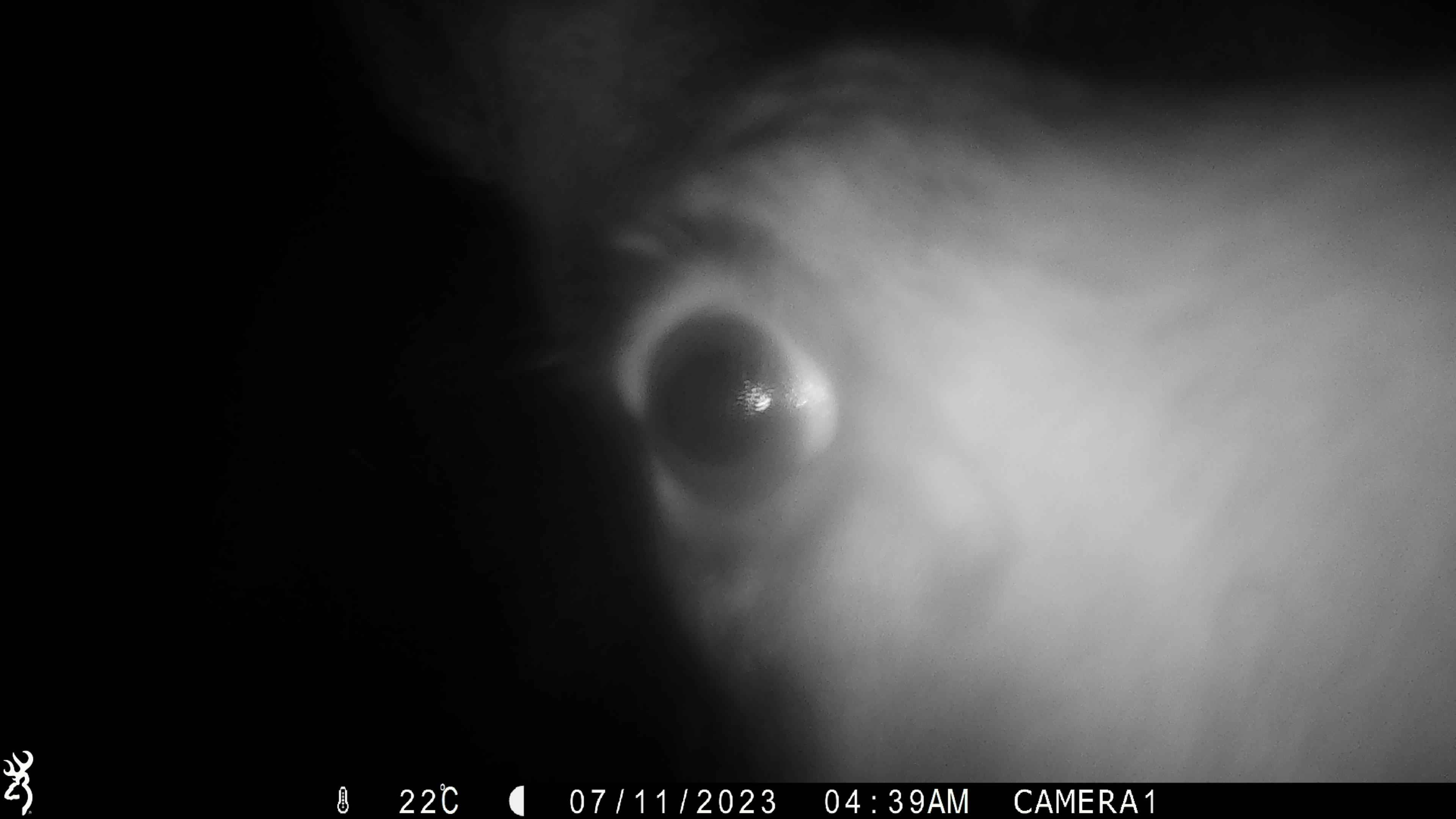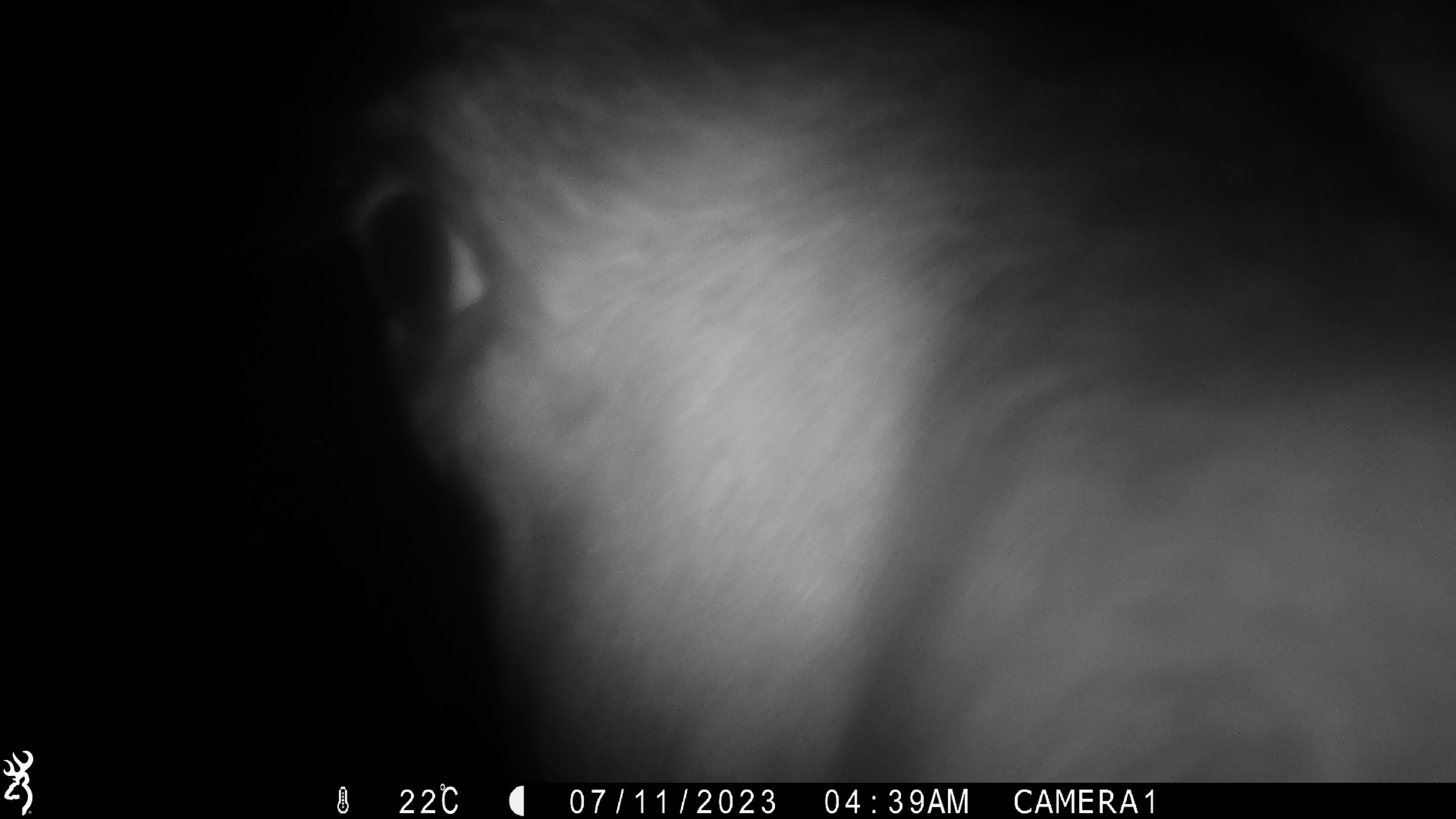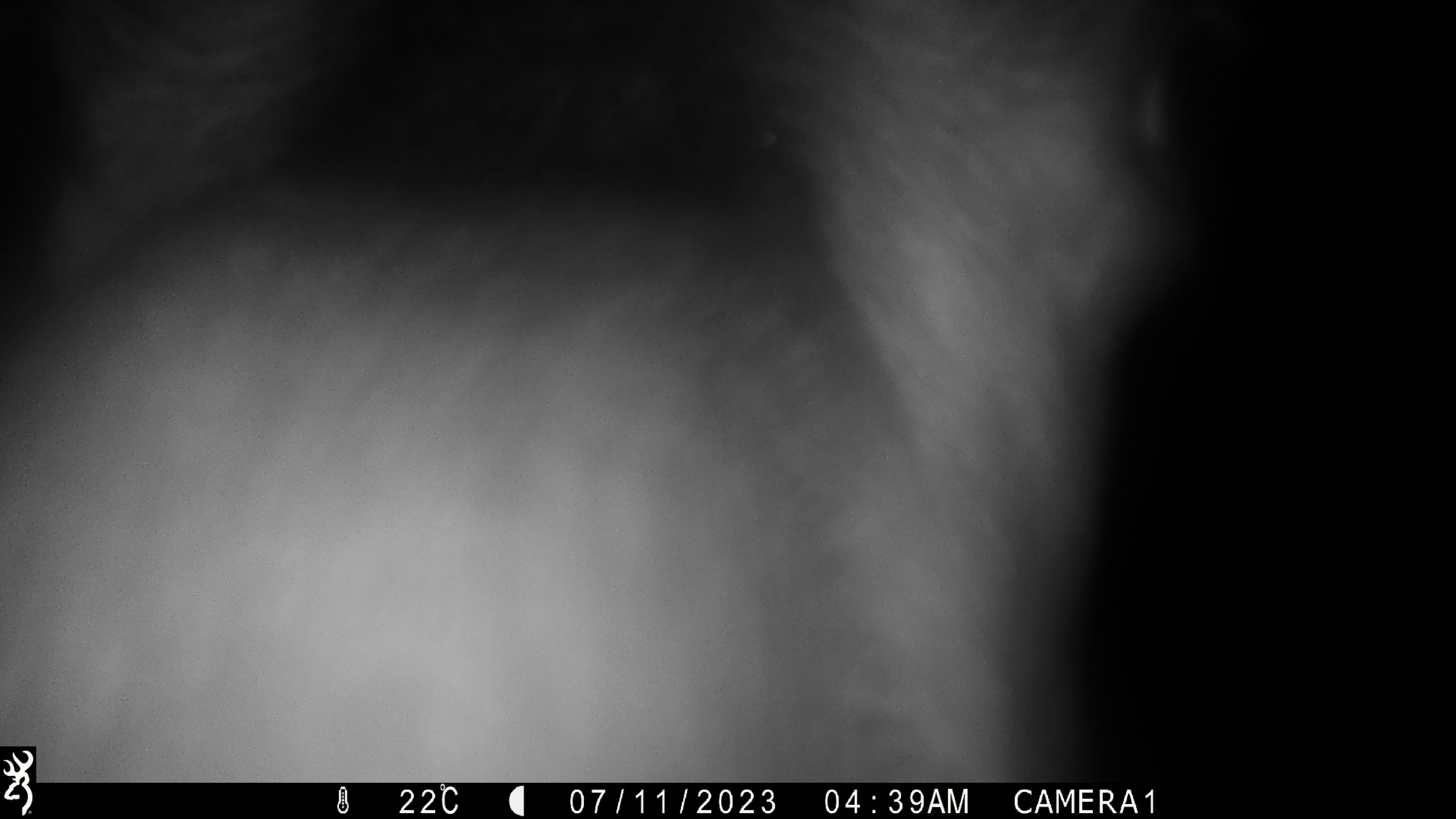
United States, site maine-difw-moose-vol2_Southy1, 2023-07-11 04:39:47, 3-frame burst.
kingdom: Animalia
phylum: Chordata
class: Mammalia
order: Artiodactyla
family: Cervidae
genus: Alces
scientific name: Alces alces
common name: moose